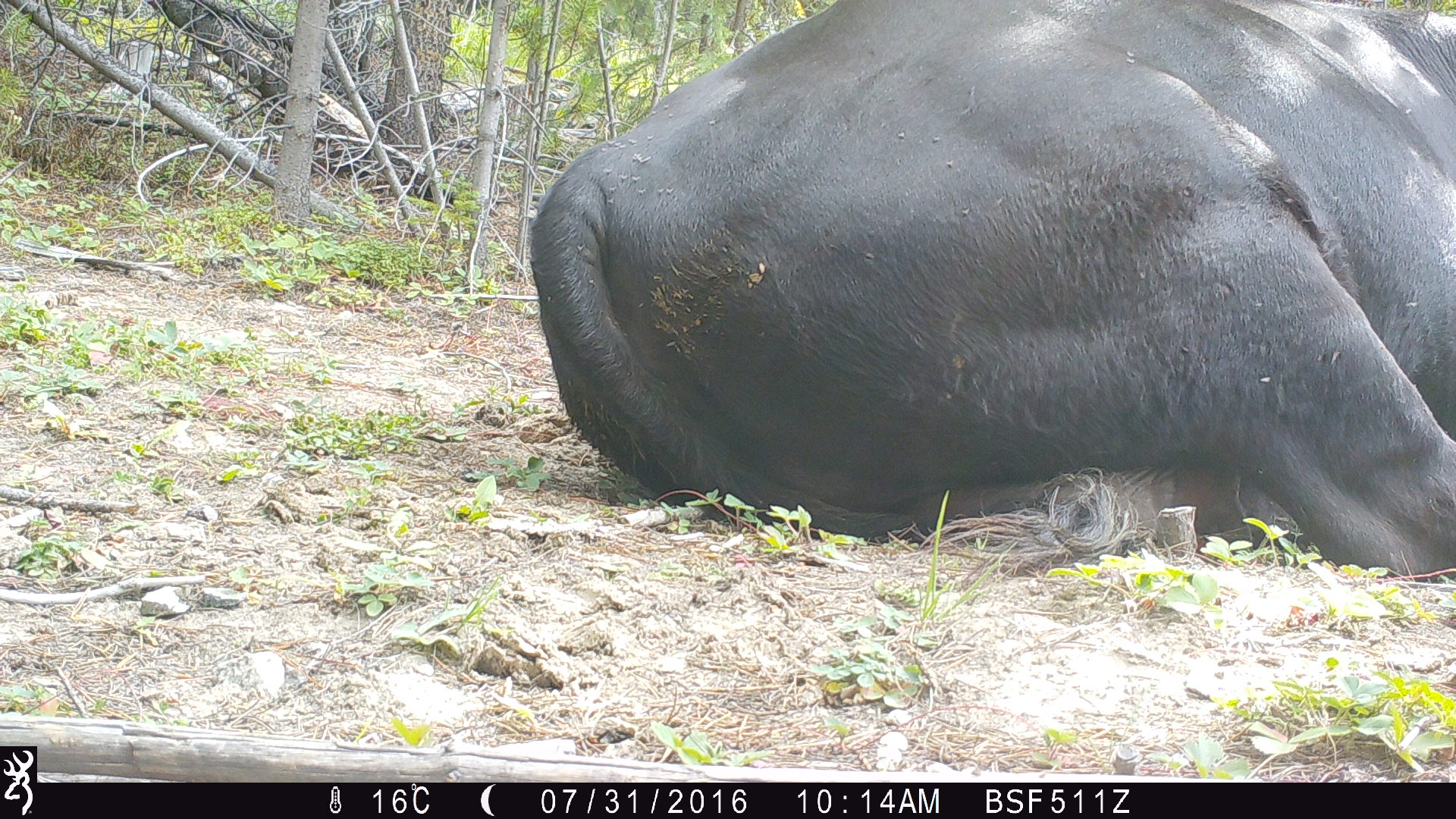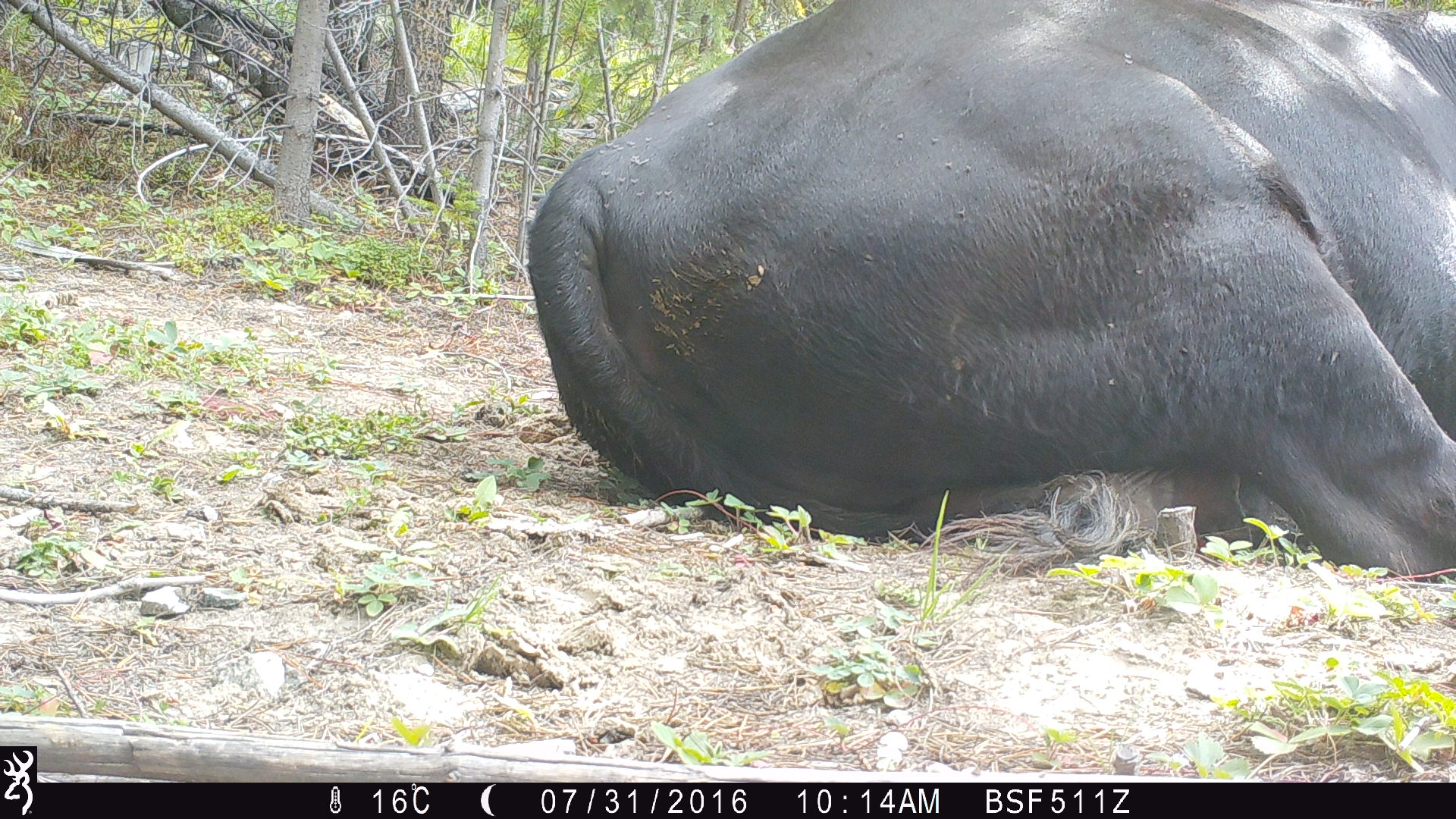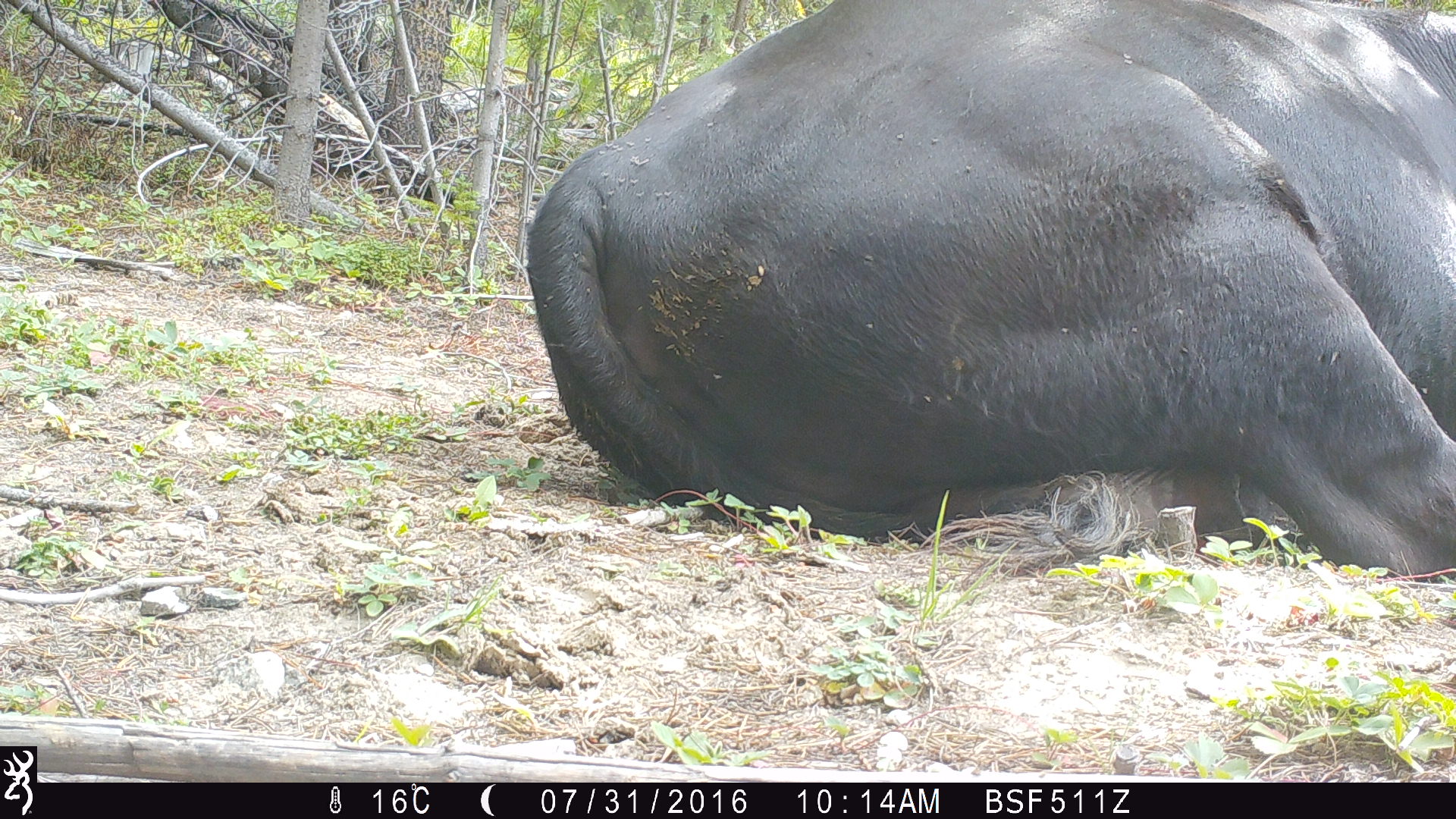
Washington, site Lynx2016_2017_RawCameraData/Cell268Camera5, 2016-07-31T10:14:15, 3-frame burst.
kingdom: Animalia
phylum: Chordata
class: Mammalia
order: Artiodactyla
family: Bovidae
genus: Bos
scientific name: Bos taurus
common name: domestic cattle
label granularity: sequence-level